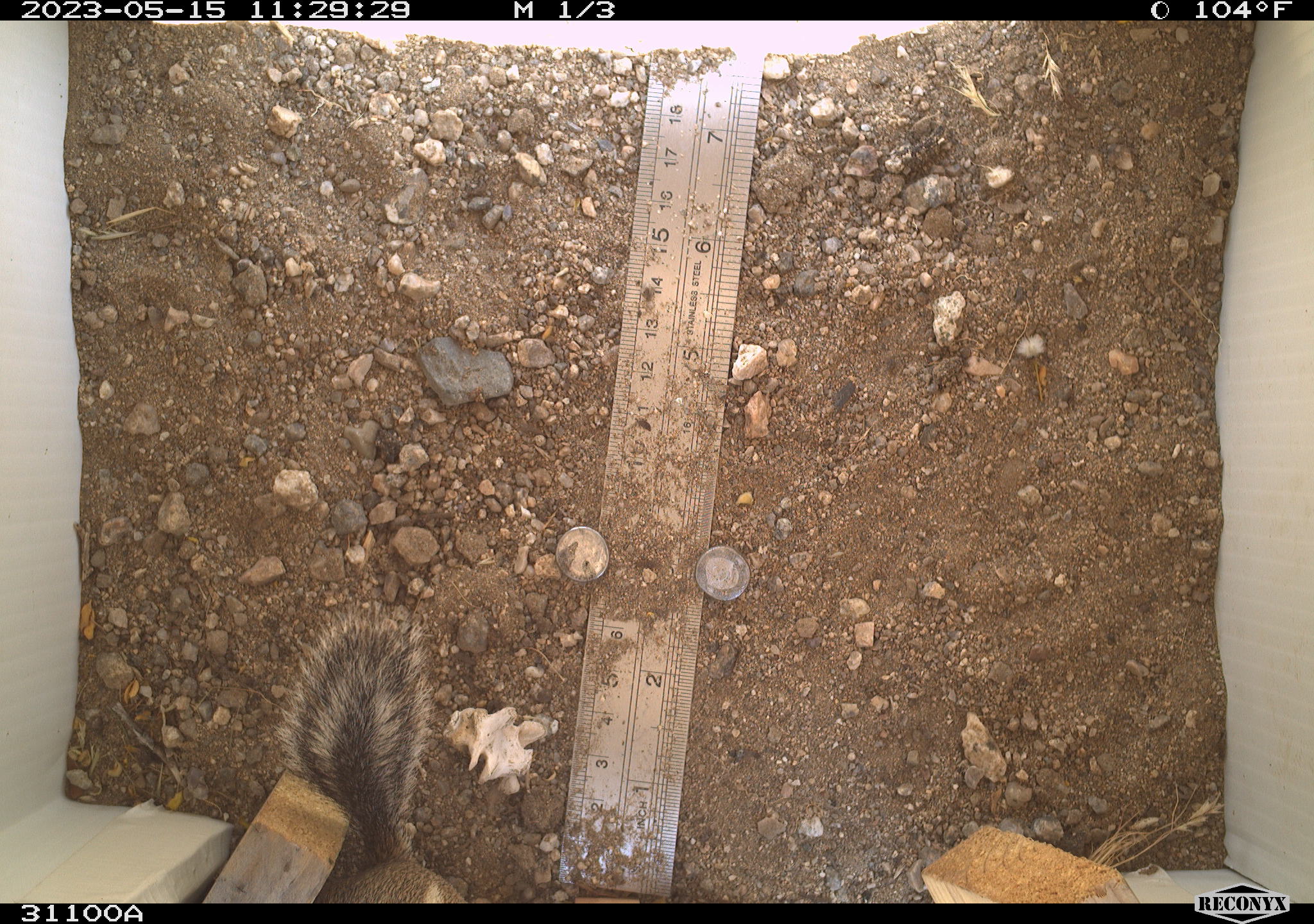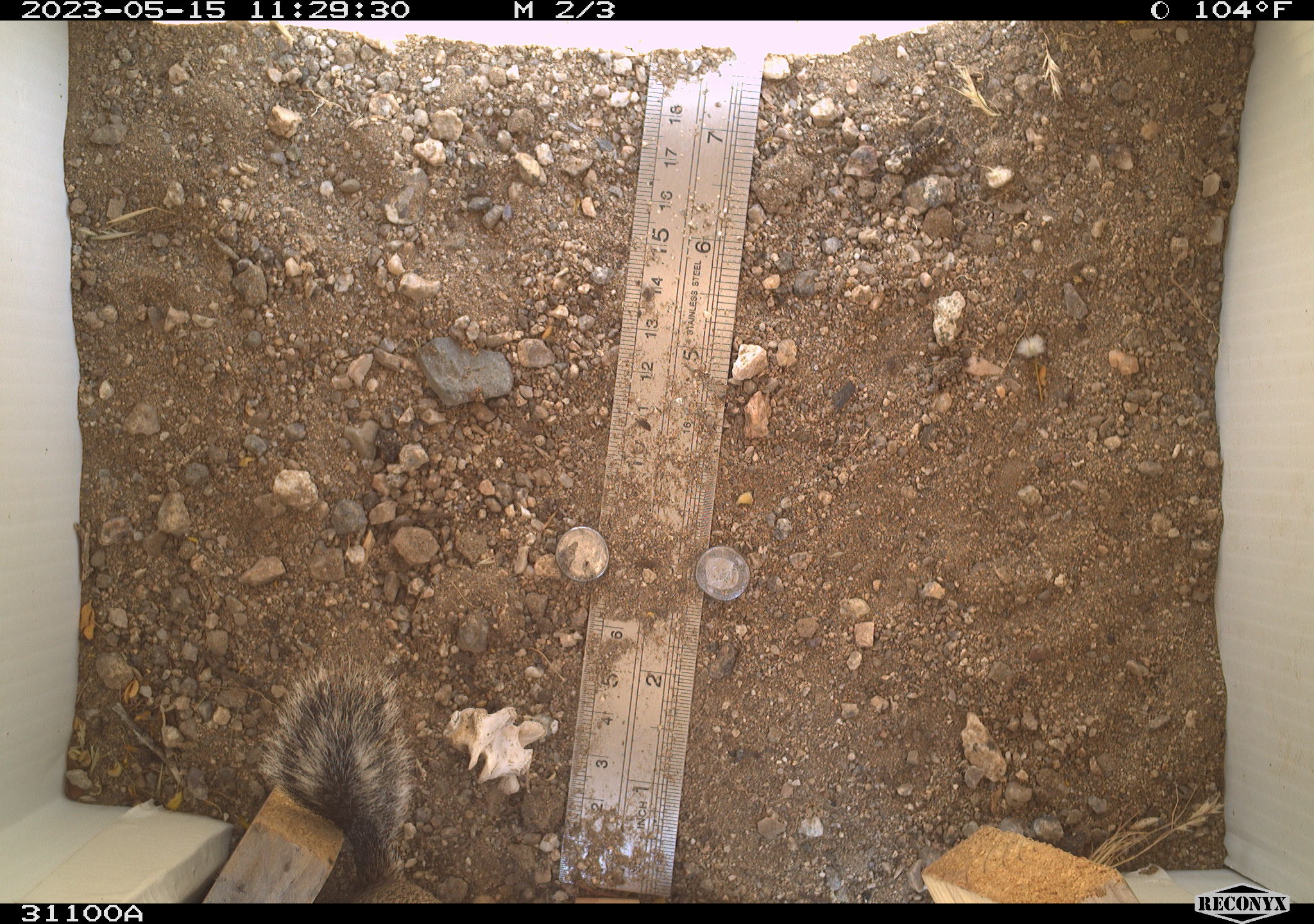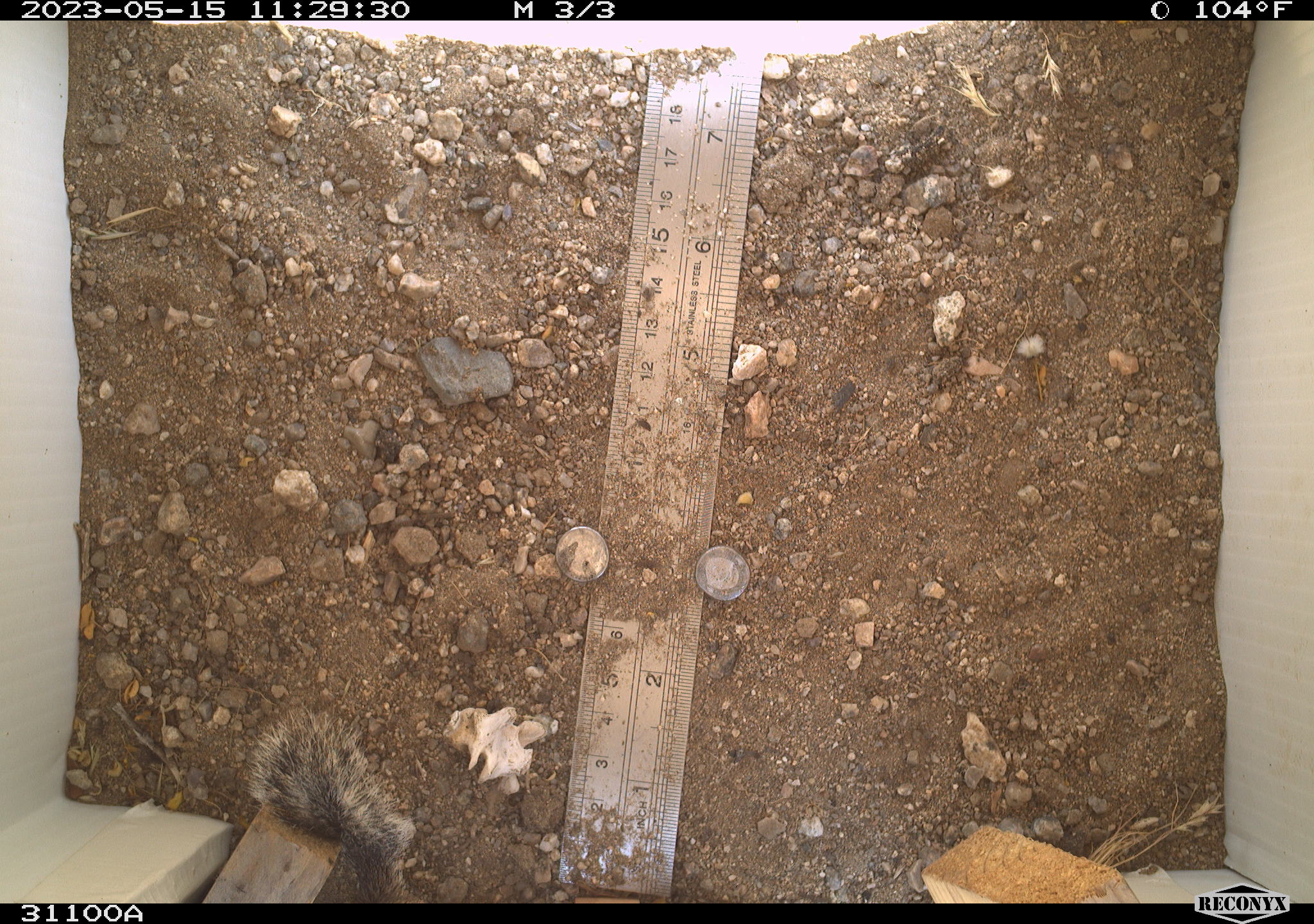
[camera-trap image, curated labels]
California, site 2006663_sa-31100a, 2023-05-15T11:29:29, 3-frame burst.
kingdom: Animalia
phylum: Chordata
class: Mammalia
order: Rodentia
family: Sciuridae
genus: Ammospermophilus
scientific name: Ammospermophilus leucurus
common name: white-tailed antelope squirrel